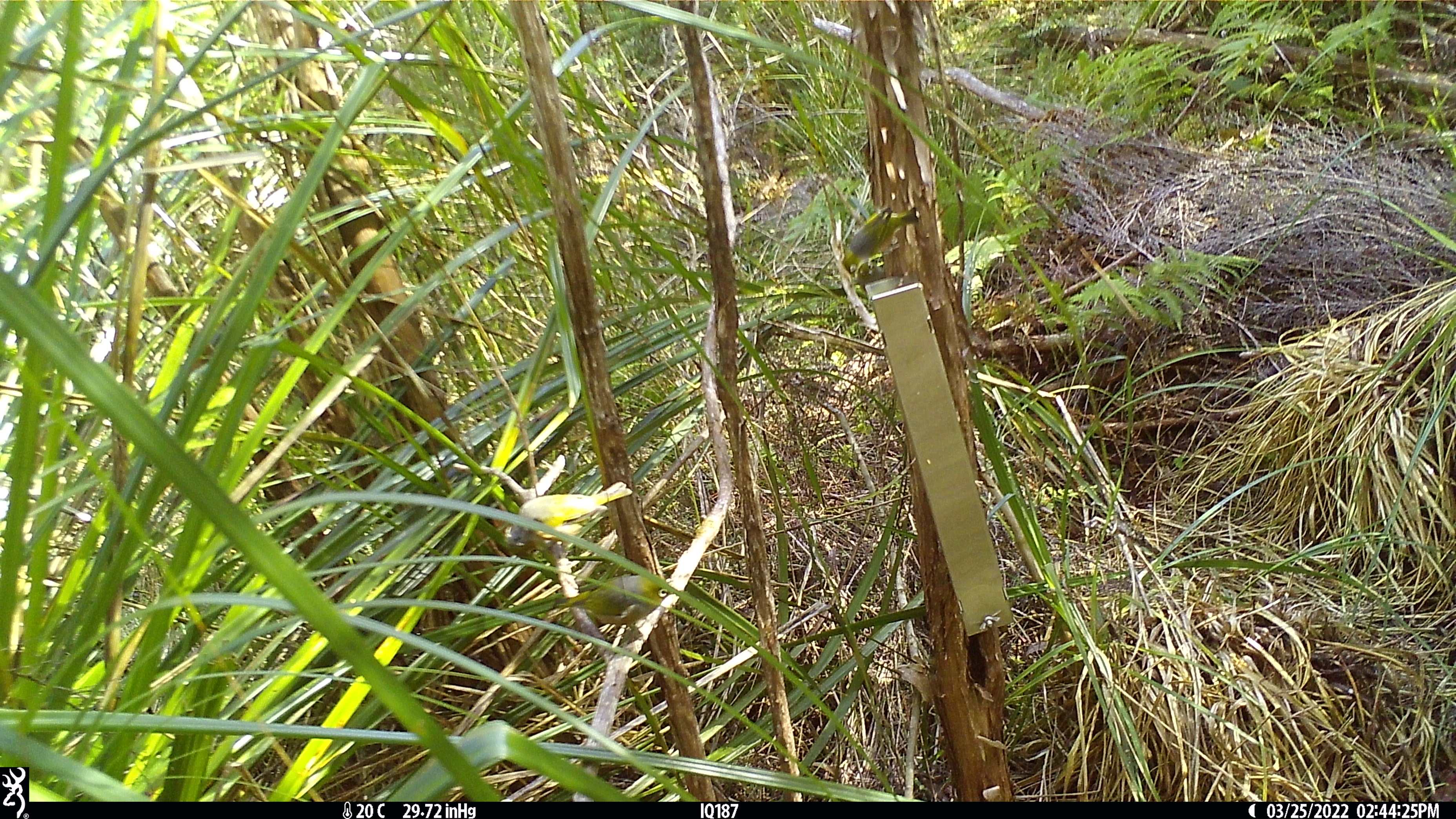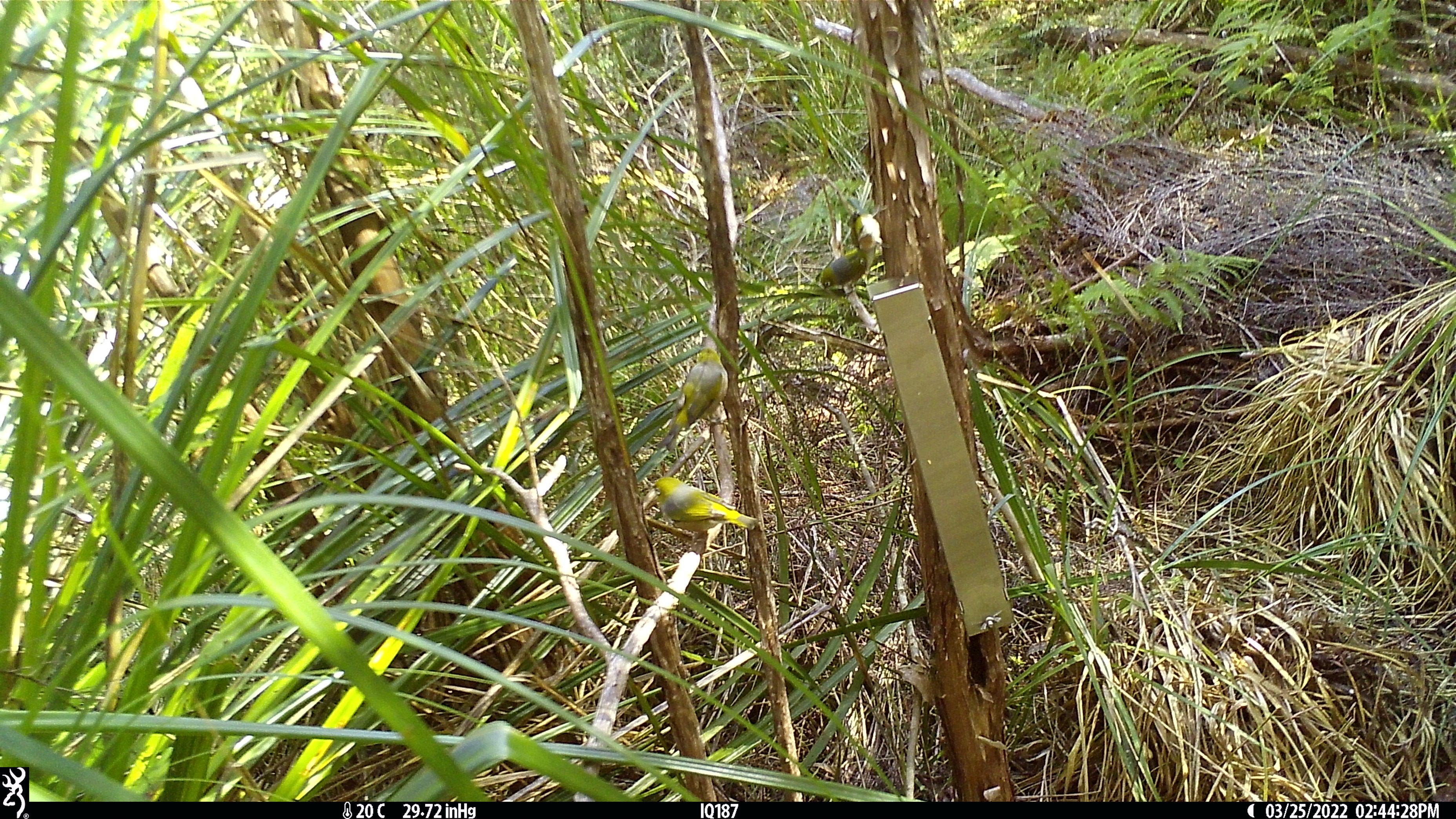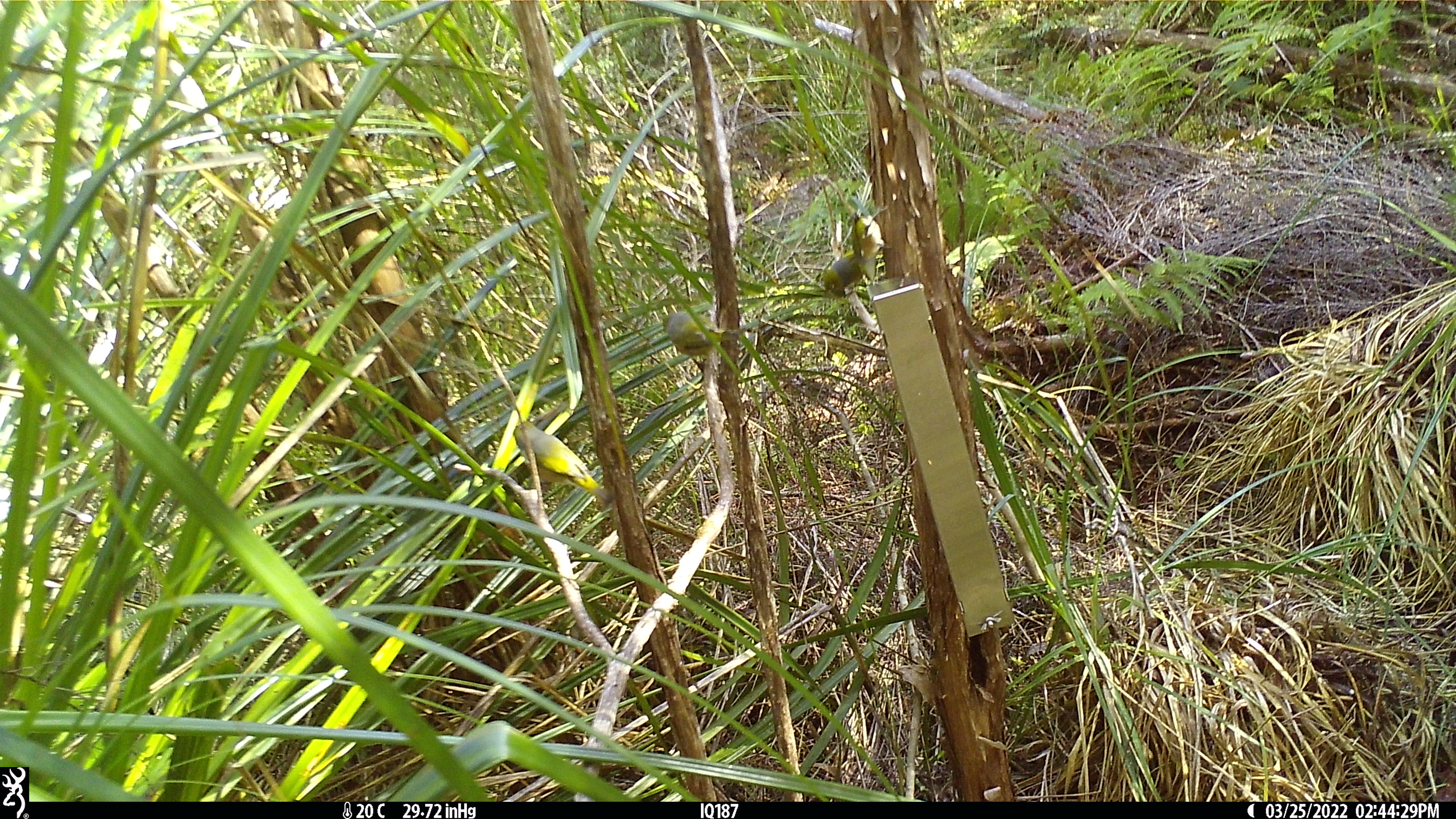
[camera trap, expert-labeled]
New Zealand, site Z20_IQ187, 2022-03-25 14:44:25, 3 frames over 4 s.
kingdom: Animalia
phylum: Chordata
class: Aves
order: Passeriformes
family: Zosteropidae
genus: Zosterops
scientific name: Zosterops lateralis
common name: silvereye